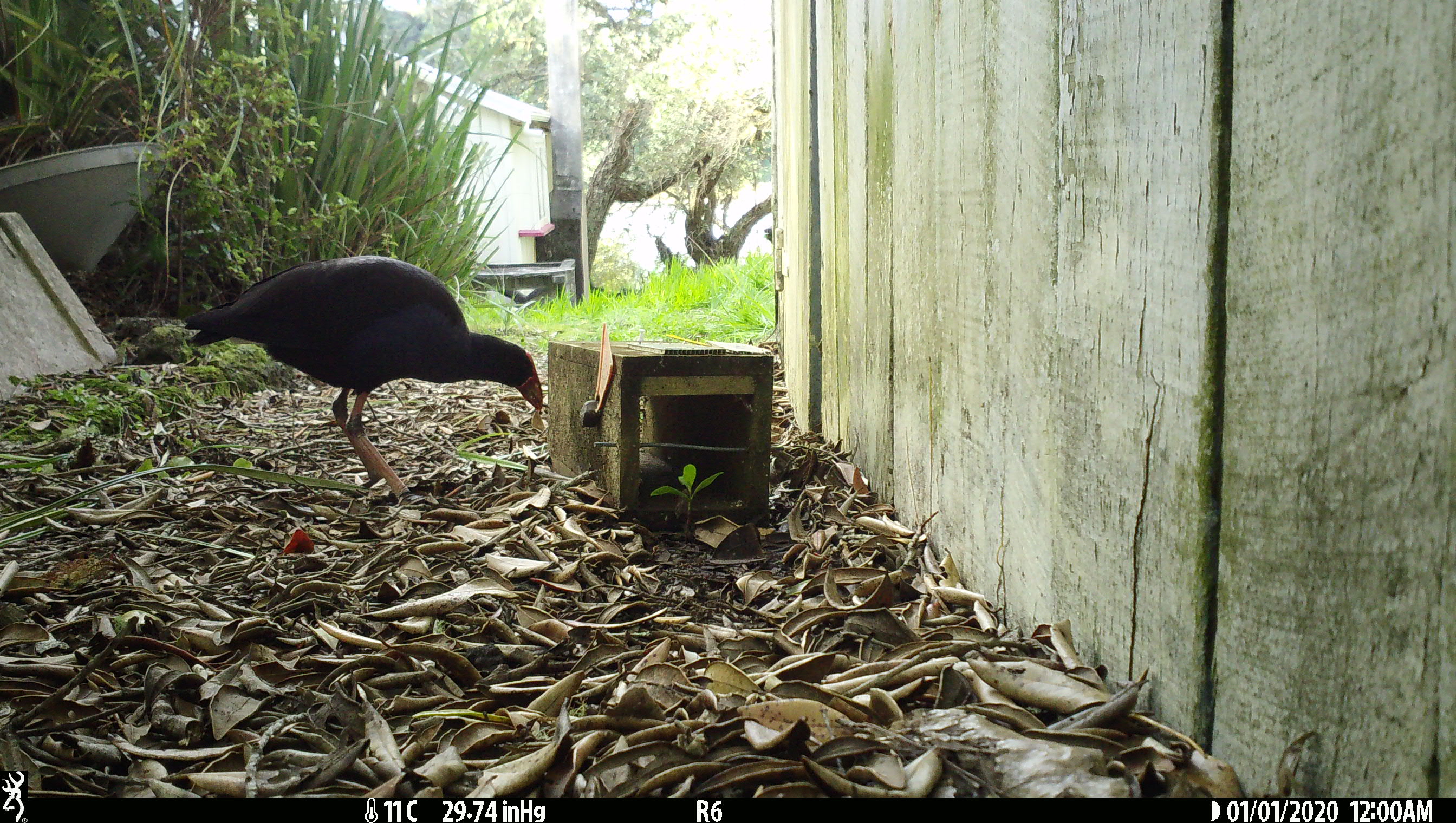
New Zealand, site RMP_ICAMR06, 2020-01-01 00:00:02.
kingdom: Animalia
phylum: Chordata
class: Aves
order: Gruiformes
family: Rallidae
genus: Porphyrio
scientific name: Porphyrio melanotus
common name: australasian swamphen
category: pukeko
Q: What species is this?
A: Pukeko (australasian swamphen) (Porphyrio melanotus).